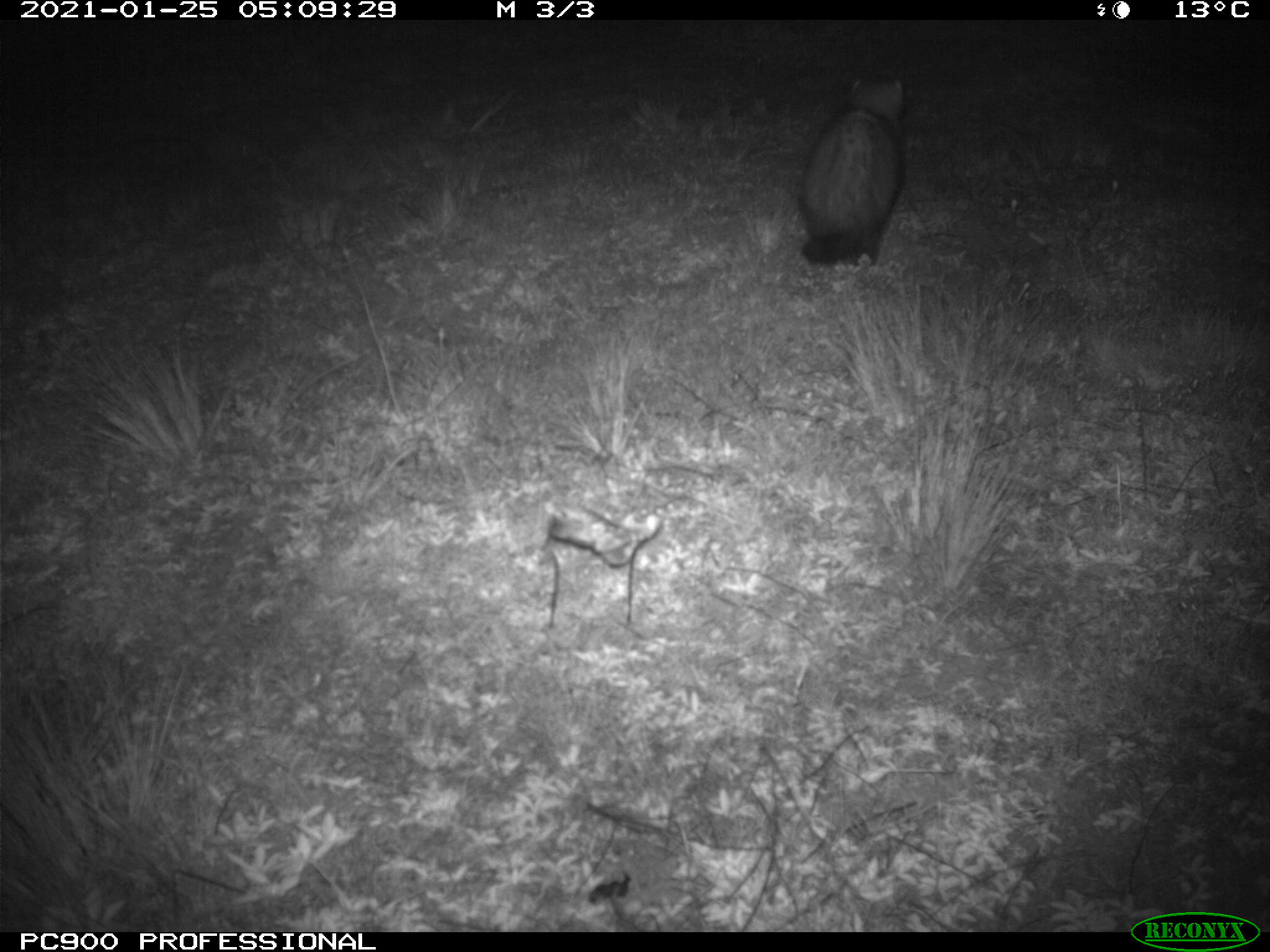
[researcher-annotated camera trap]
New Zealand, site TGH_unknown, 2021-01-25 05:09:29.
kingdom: Animalia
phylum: Chordata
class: Mammalia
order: Carnivora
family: Mustelidae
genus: Mustela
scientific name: Mustela furo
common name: ferret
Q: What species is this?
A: Ferret (Mustela furo).